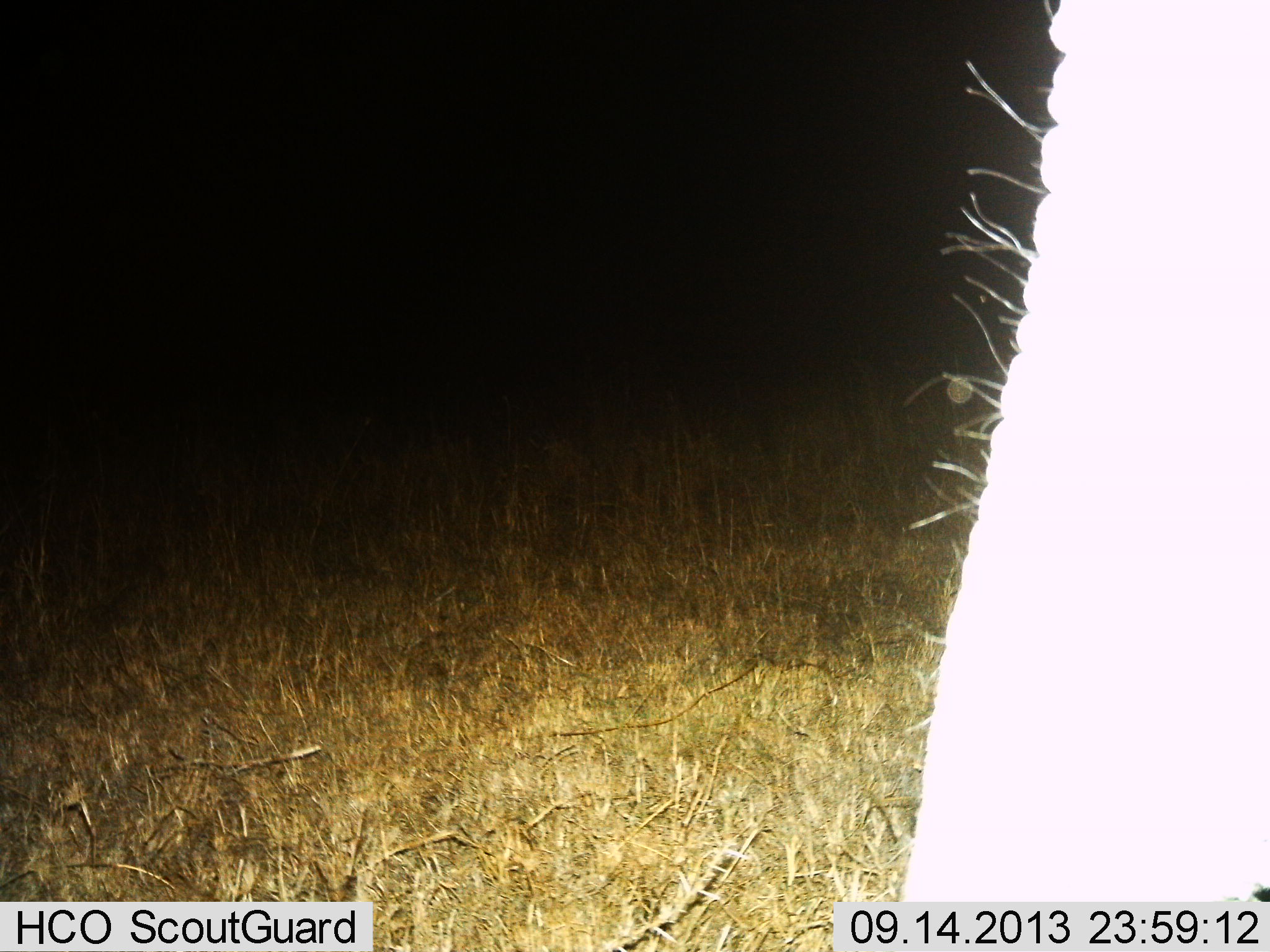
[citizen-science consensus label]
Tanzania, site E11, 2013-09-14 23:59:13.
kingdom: Animalia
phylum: Chordata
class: Mammalia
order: Proboscidea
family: Elephantidae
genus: Loxodonta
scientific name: Loxodonta africana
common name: african bush elephant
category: elephant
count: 1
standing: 100%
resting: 0%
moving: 0%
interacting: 0%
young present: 0%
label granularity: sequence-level